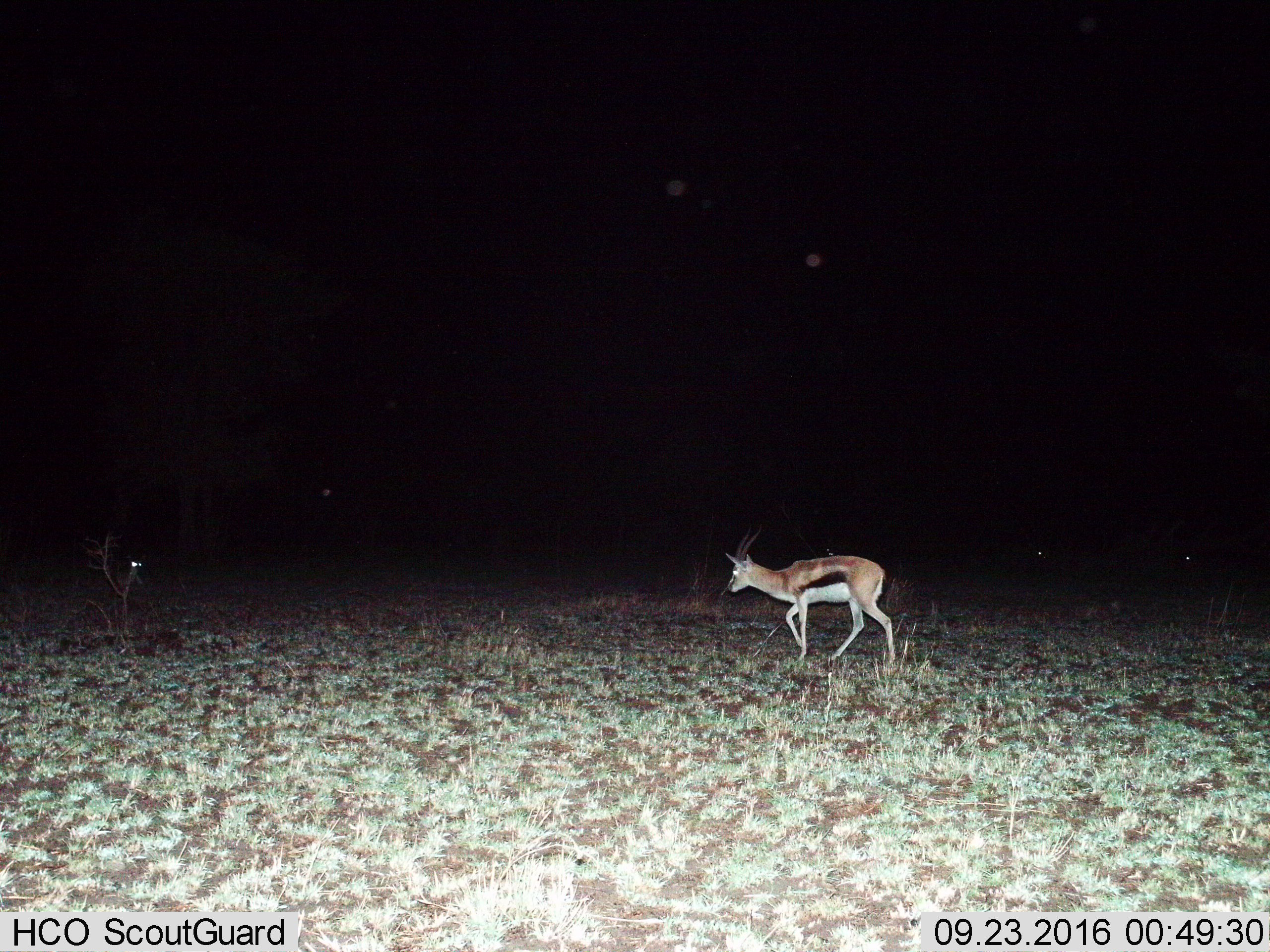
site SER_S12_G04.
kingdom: Animalia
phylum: Chordata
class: Mammalia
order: Artiodactyla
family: Bovidae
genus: Eudorcas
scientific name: Eudorcas thomsonii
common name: thomson's gazelle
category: gazellethomsons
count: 1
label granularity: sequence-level